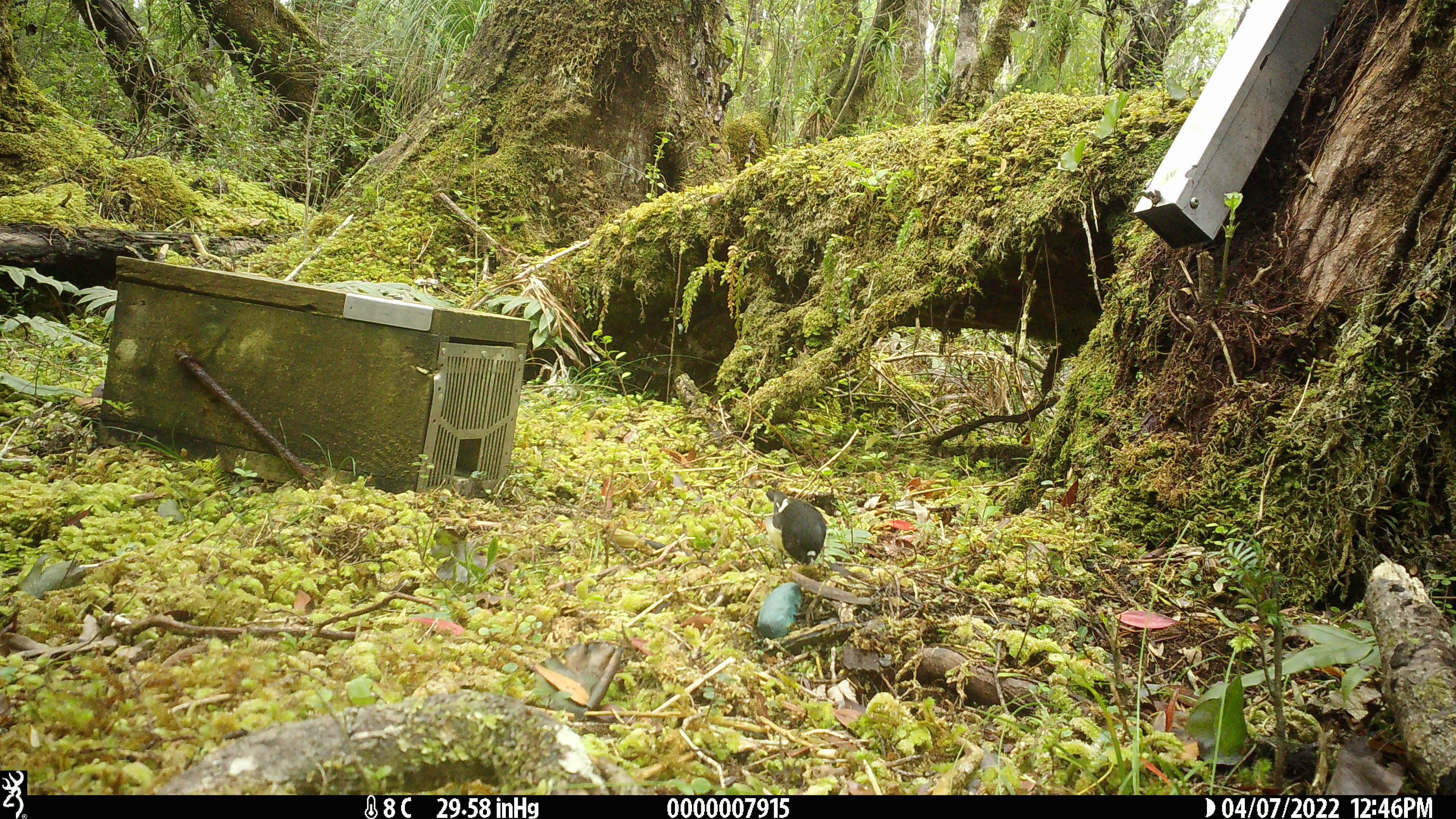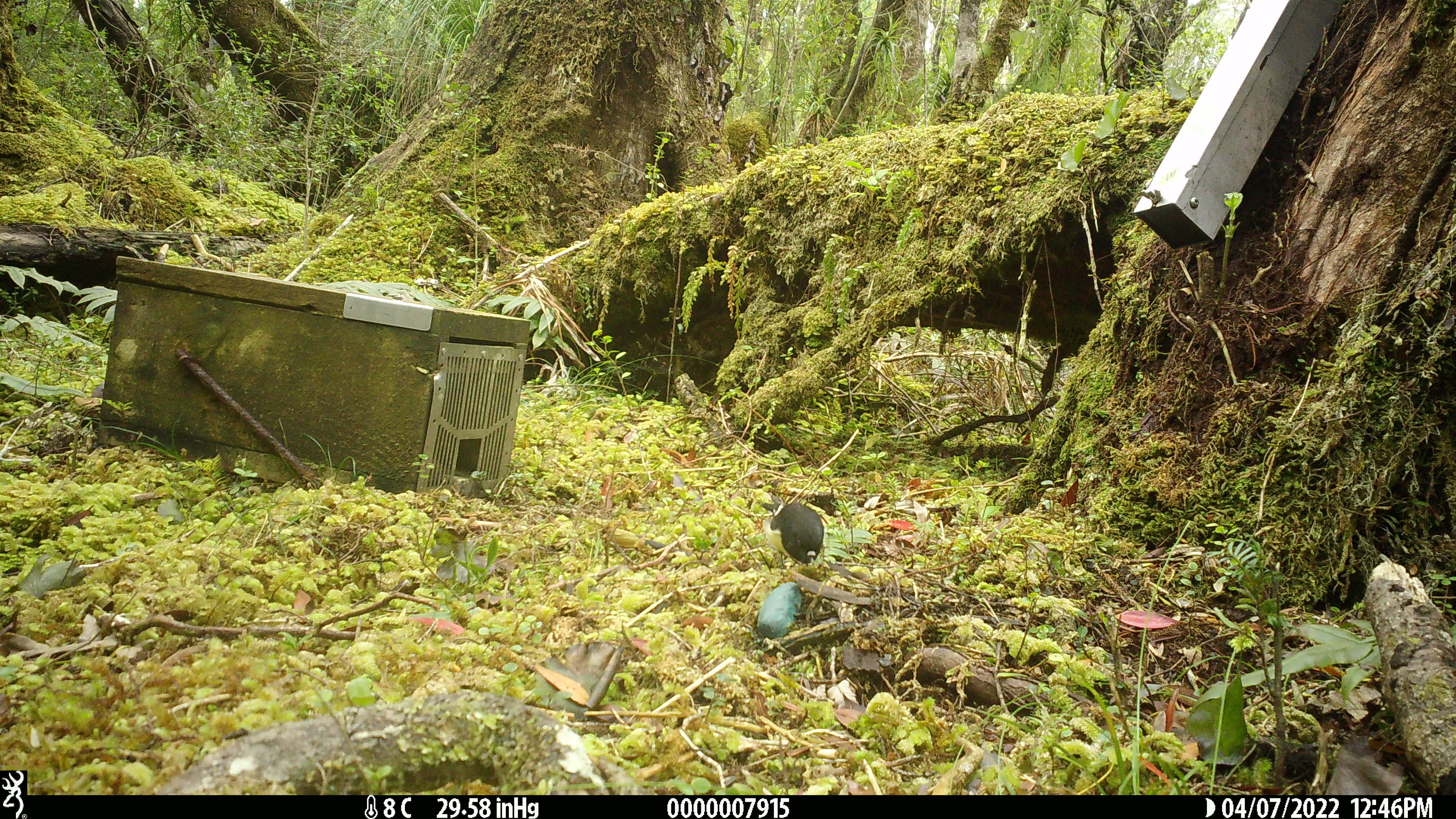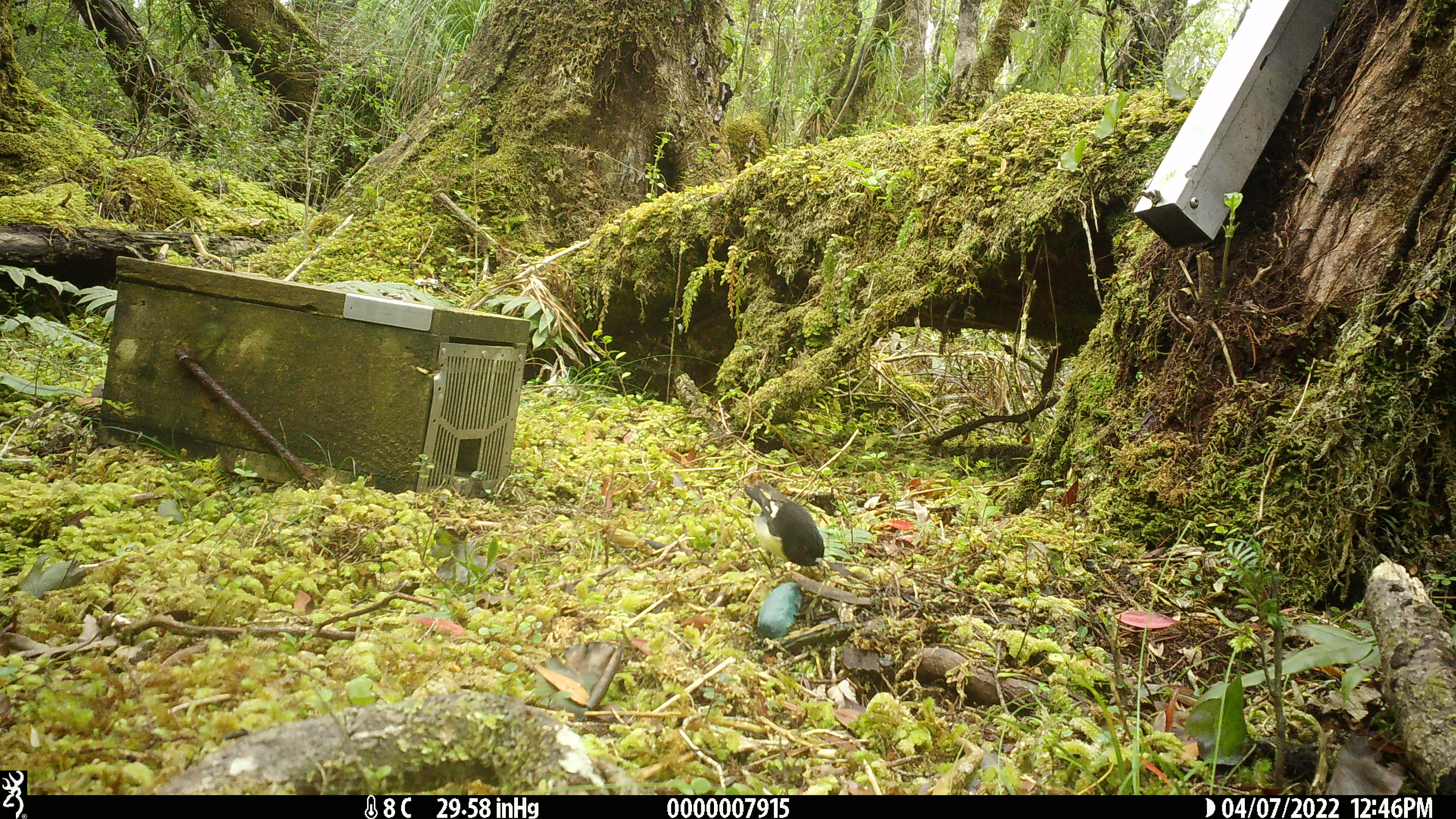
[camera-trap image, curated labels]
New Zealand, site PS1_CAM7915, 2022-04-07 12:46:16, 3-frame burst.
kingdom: Animalia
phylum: Chordata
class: Aves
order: Passeriformes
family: Petroicidae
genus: Petroica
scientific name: Petroica macrocephala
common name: tomtit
Tomtit (Petroica macrocephala).